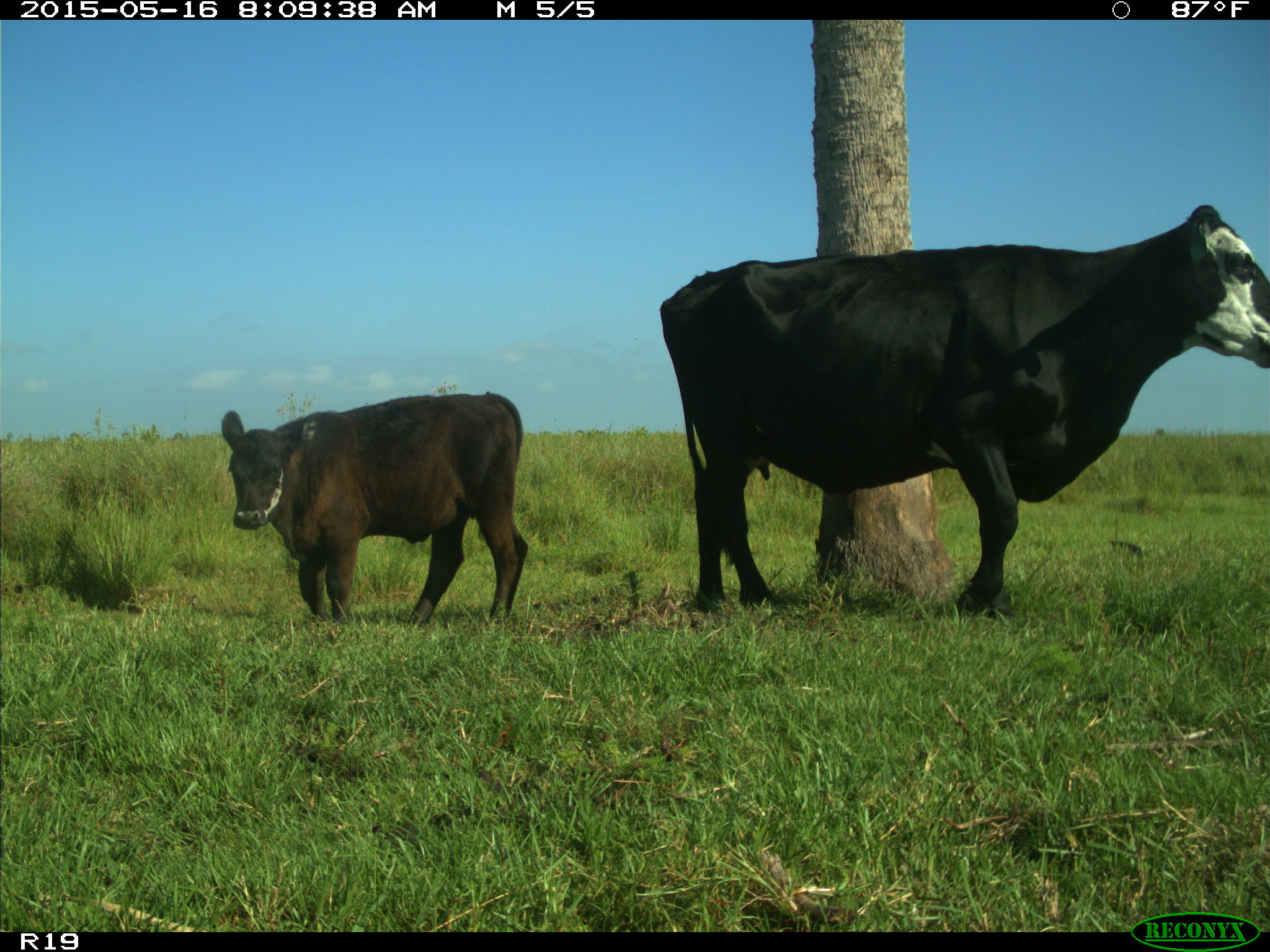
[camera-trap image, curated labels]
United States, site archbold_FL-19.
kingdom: Animalia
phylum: Chordata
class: Mammalia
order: Artiodactyla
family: Bovidae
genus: Bos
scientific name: Bos taurus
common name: domestic cow